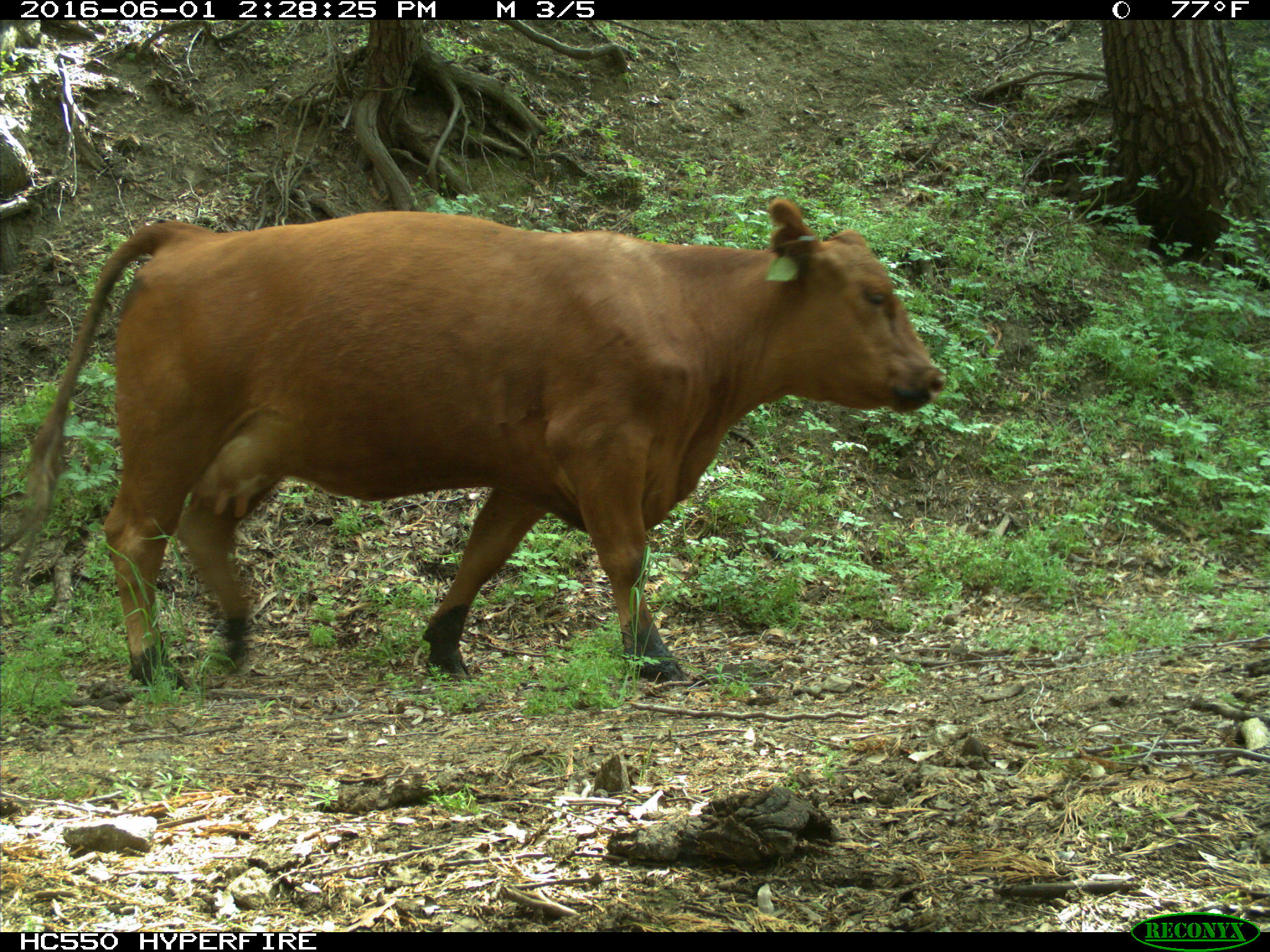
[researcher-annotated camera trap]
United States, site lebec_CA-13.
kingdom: Animalia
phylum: Chordata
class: Mammalia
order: Artiodactyla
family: Bovidae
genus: Bos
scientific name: Bos taurus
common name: domestic cow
Bos taurus (domestic cow).